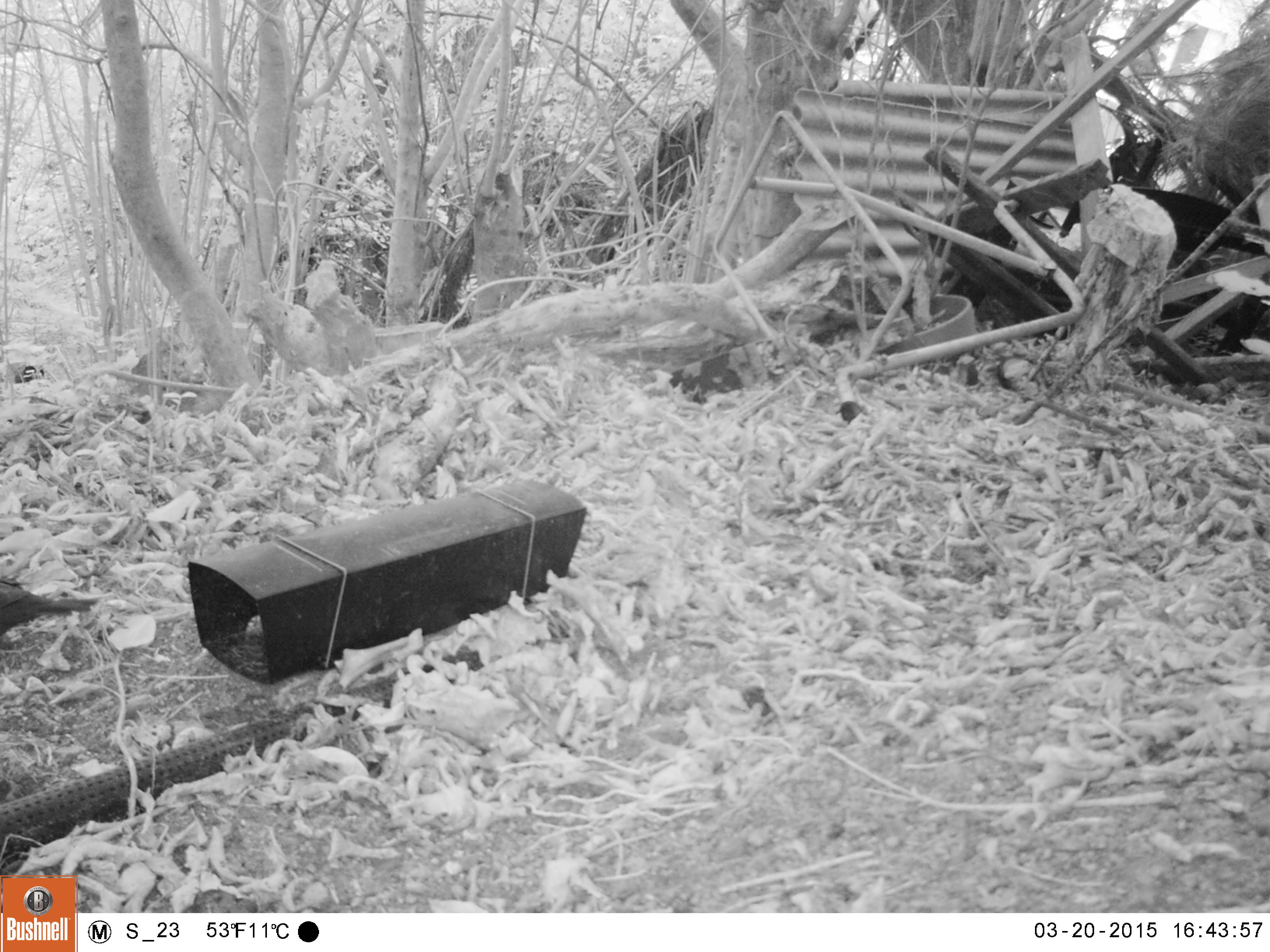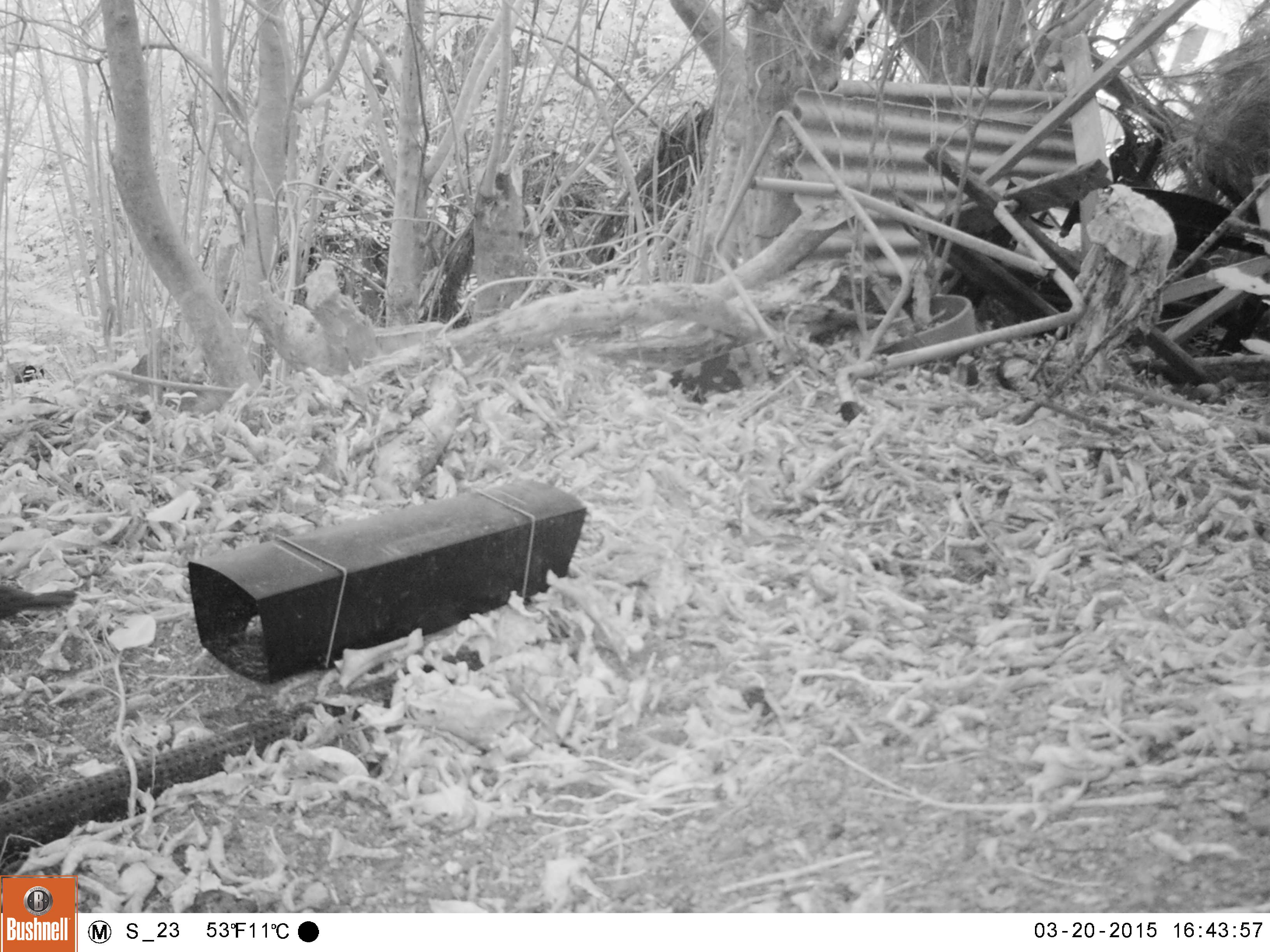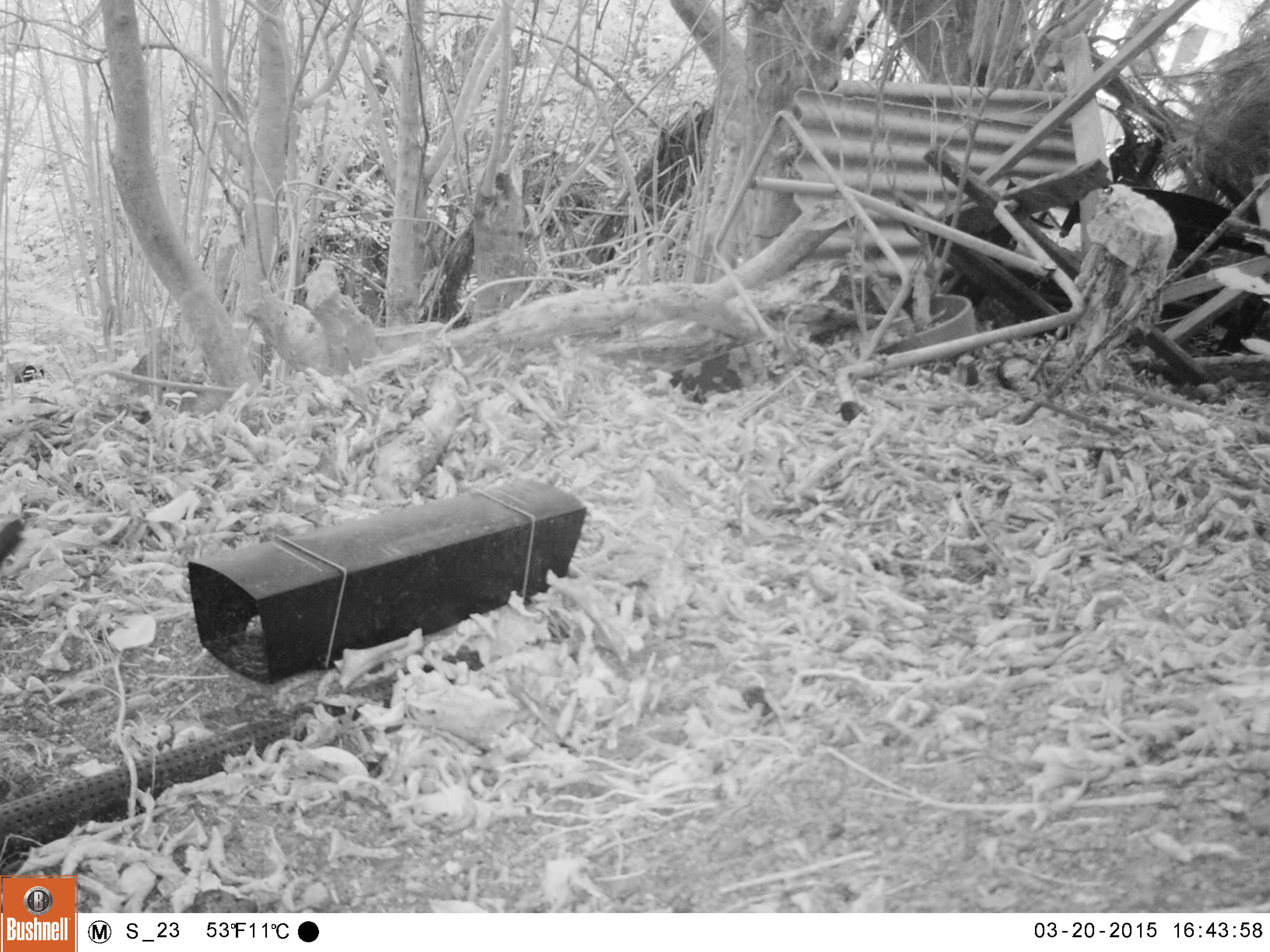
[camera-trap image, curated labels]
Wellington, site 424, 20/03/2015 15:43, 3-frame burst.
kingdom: Animalia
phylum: Chordata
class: Aves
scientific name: Aves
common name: bird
Bird (Aves).